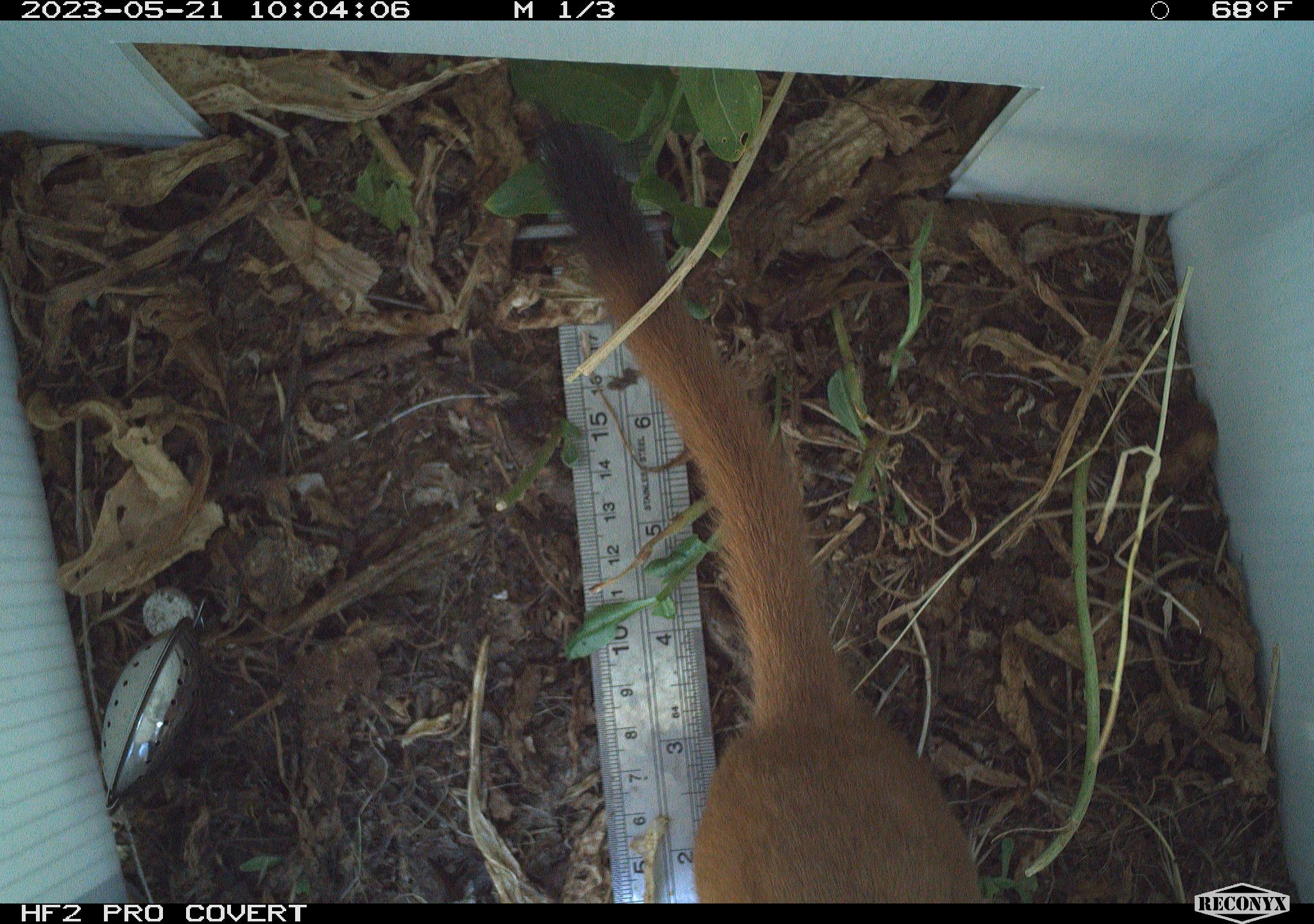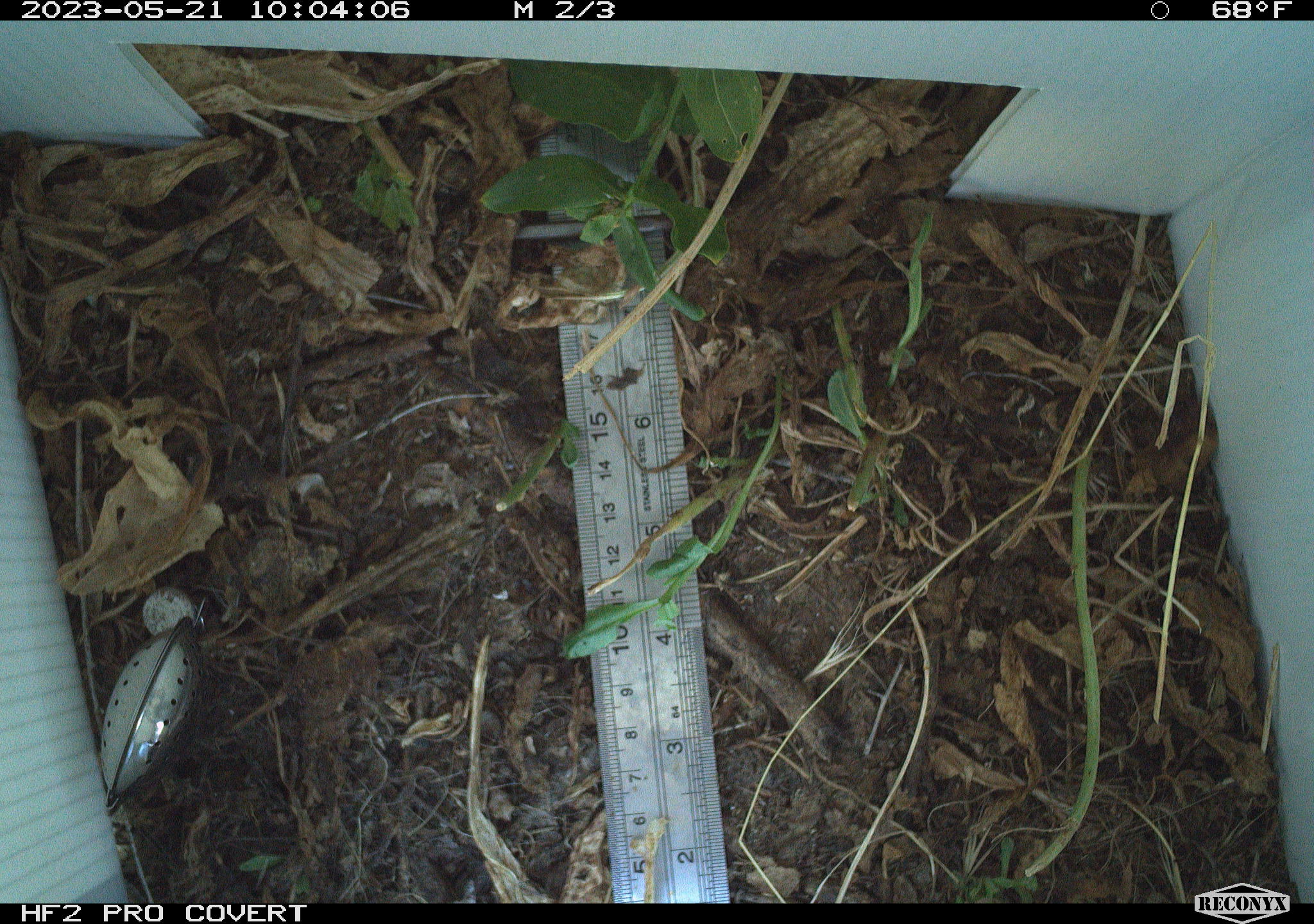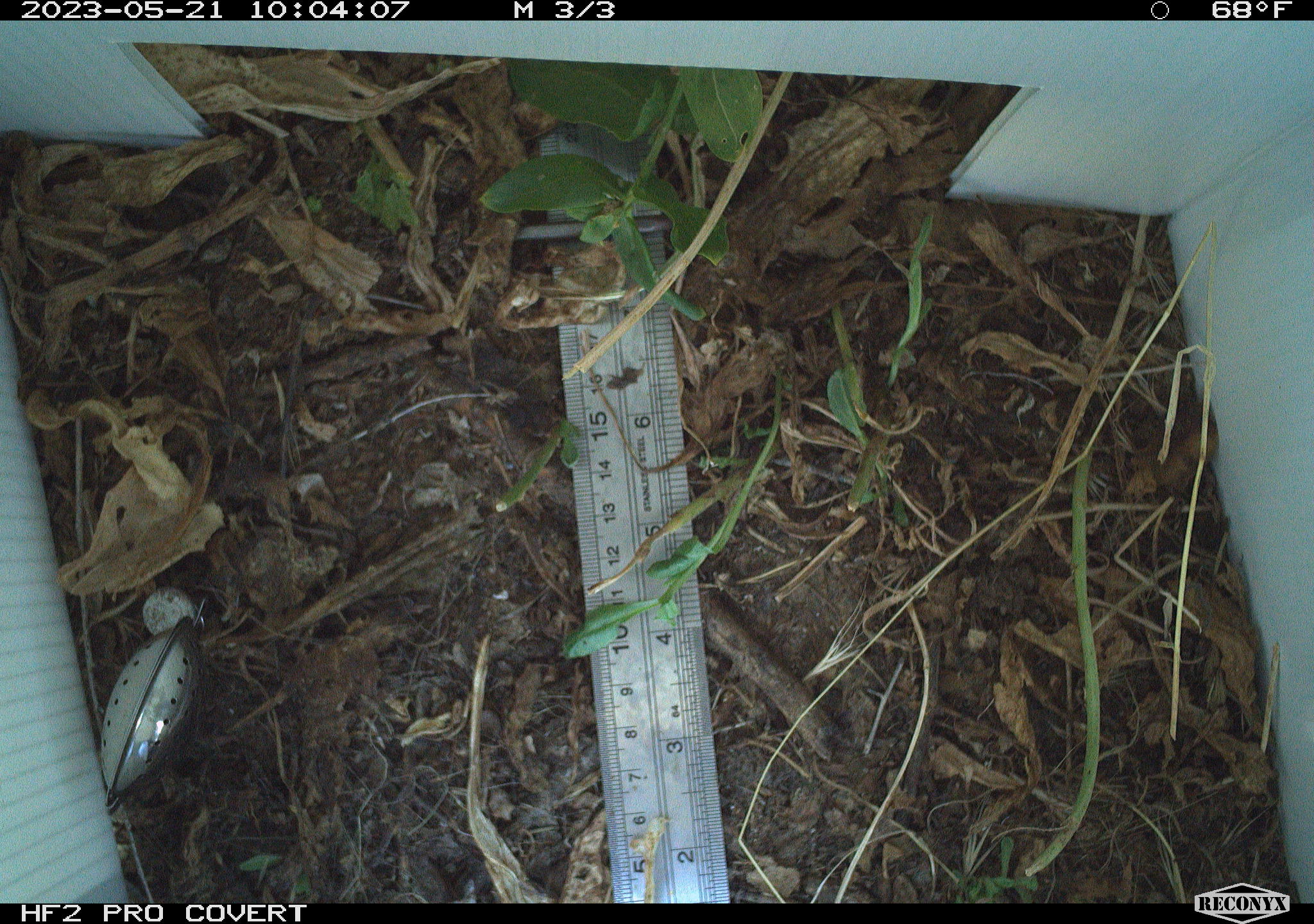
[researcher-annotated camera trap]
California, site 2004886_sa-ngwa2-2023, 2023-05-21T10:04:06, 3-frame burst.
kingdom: Animalia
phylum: Chordata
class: Mammalia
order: Carnivora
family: Mustelidae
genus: Neogale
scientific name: Neogale frenata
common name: long-tailed weasel